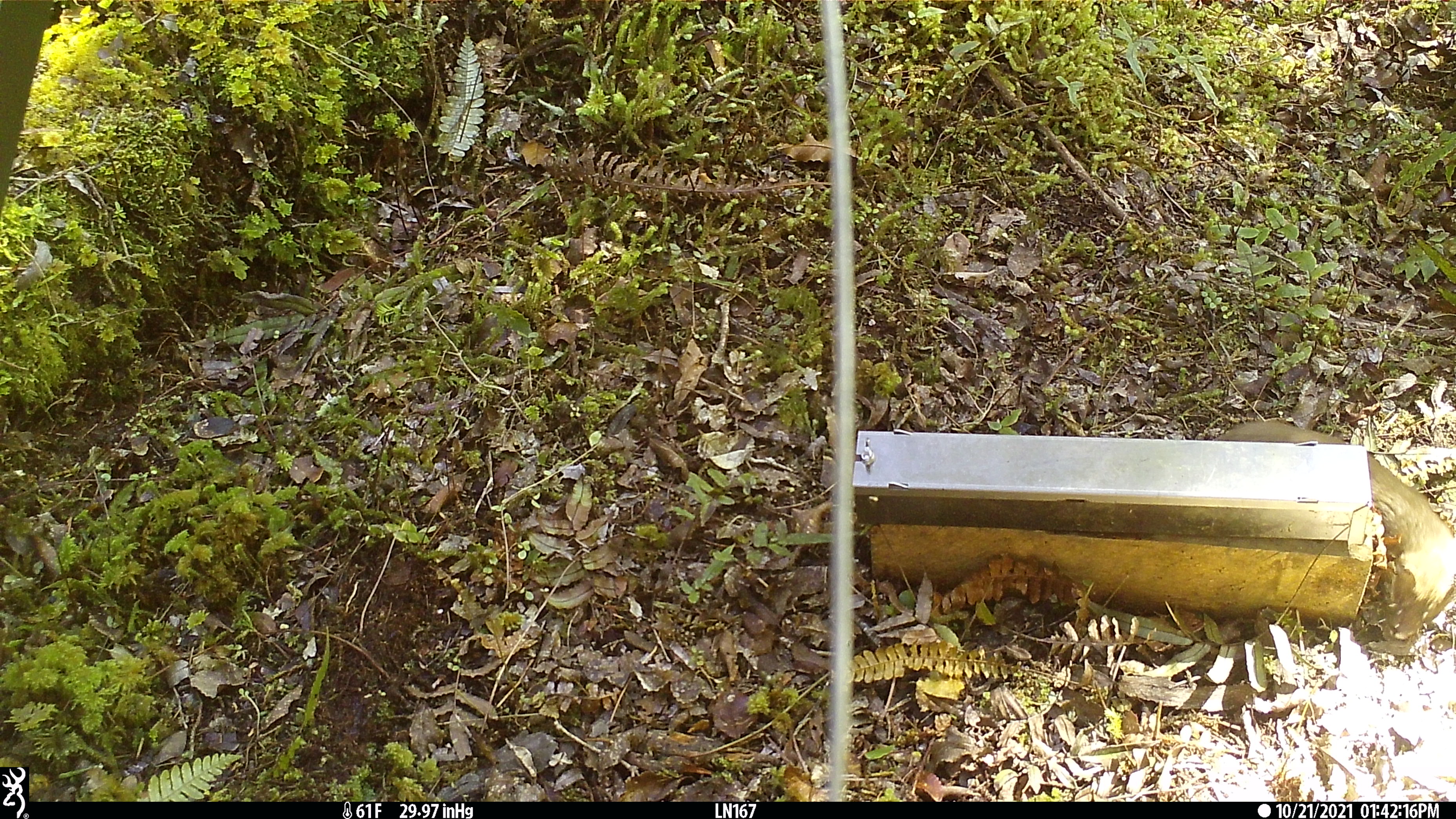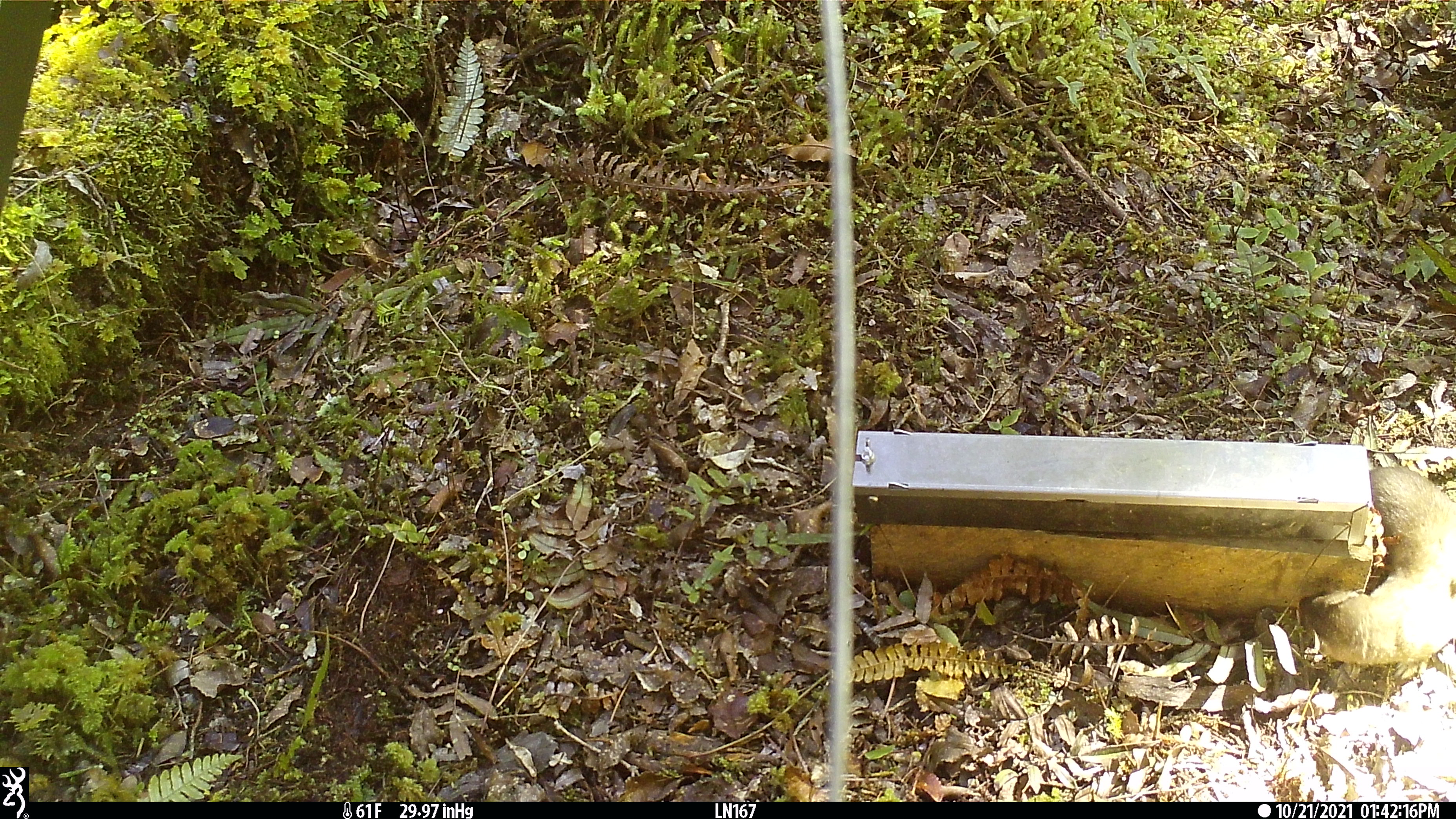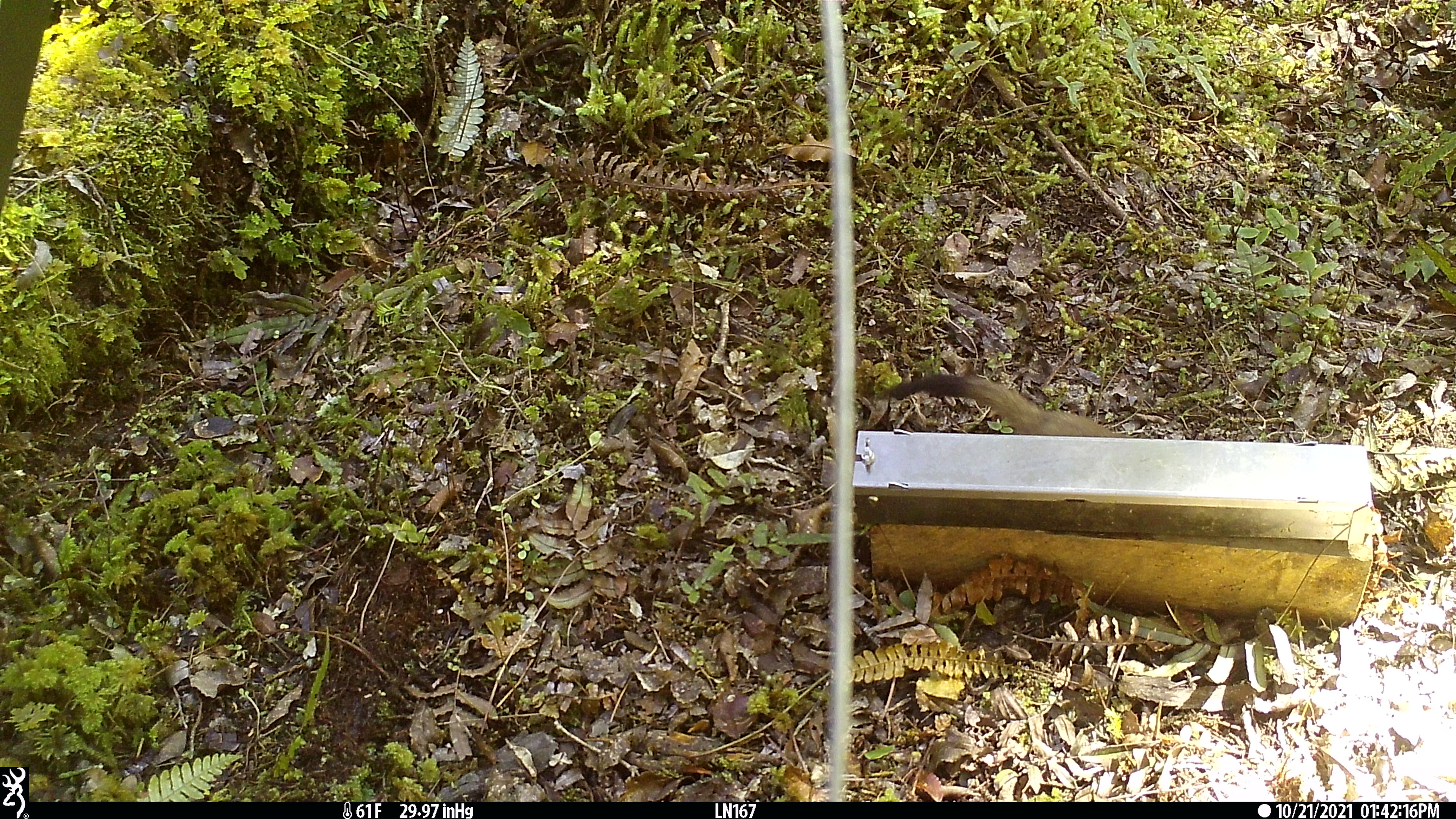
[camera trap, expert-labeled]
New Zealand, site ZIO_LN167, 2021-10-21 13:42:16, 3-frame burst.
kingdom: Animalia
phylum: Chordata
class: Mammalia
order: Carnivora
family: Mustelidae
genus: Mustela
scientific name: Mustela erminea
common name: stoat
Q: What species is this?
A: Stoat (Mustela erminea).